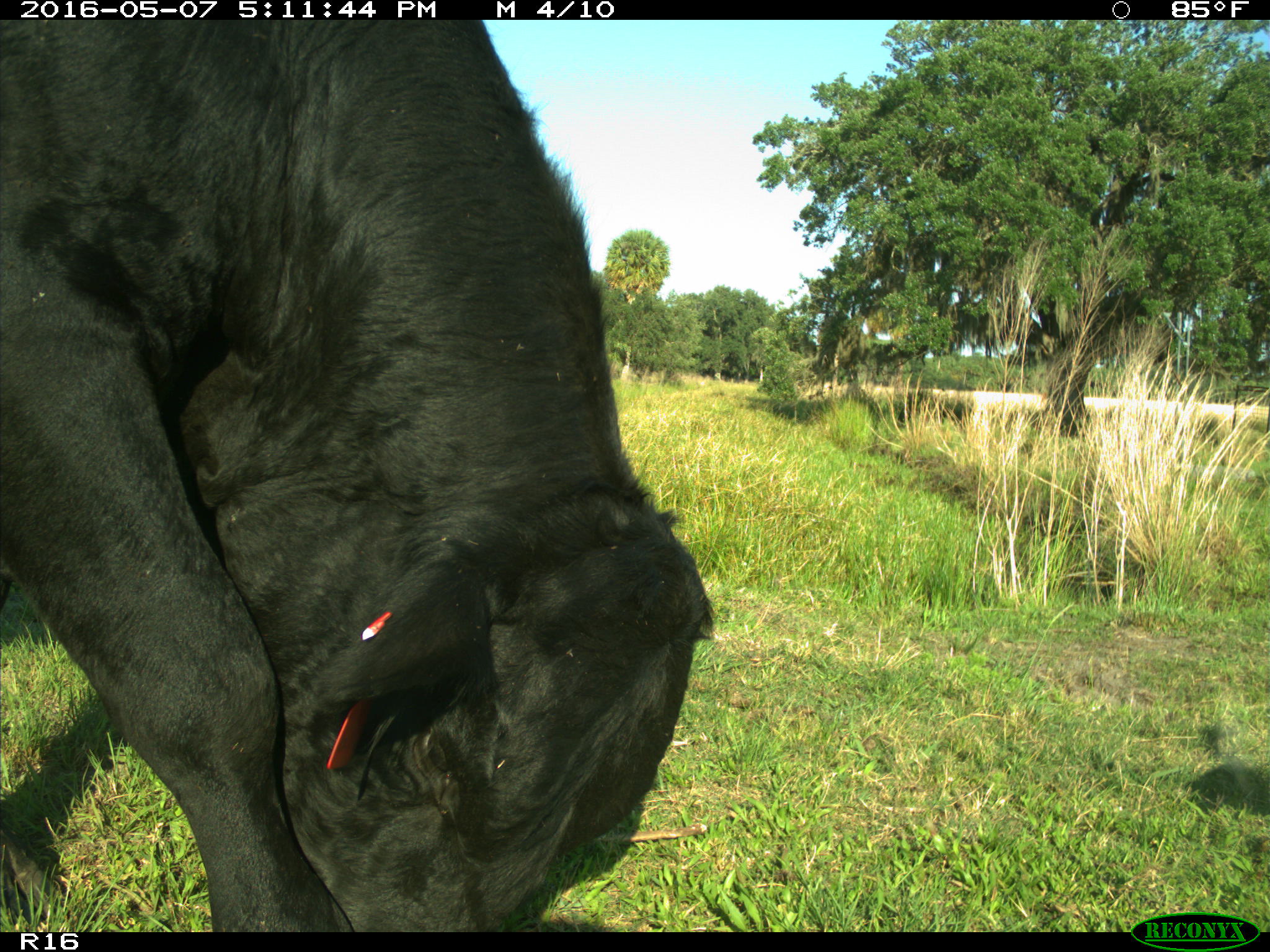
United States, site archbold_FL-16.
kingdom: Animalia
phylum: Chordata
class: Mammalia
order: Artiodactyla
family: Bovidae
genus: Bos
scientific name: Bos taurus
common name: domestic cow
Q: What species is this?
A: Bos taurus (domestic cow).